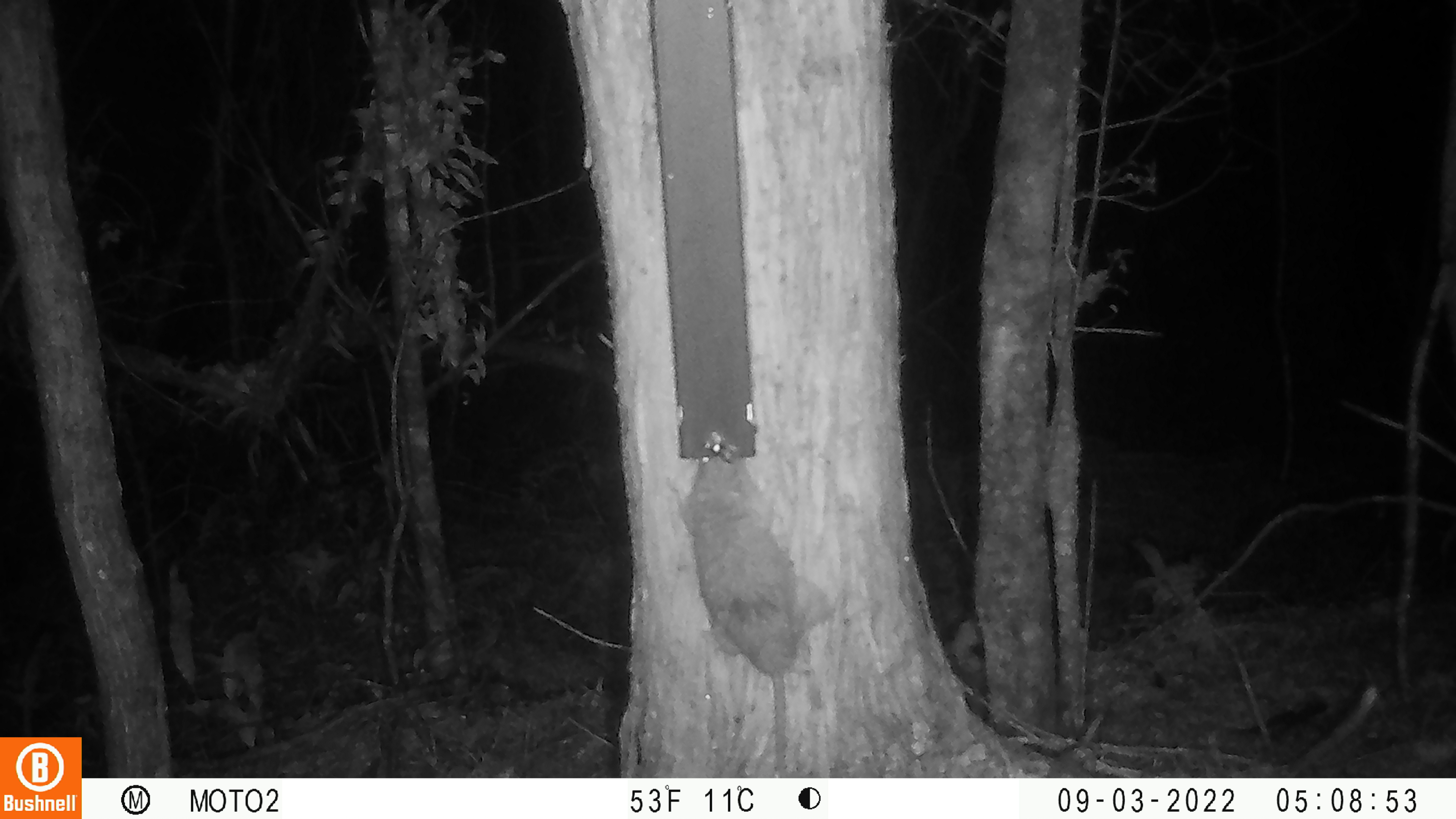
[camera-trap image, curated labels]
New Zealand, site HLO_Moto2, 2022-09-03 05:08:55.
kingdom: Animalia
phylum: Chordata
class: Mammalia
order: Rodentia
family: Muridae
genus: Rattus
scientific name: Rattus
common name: rat